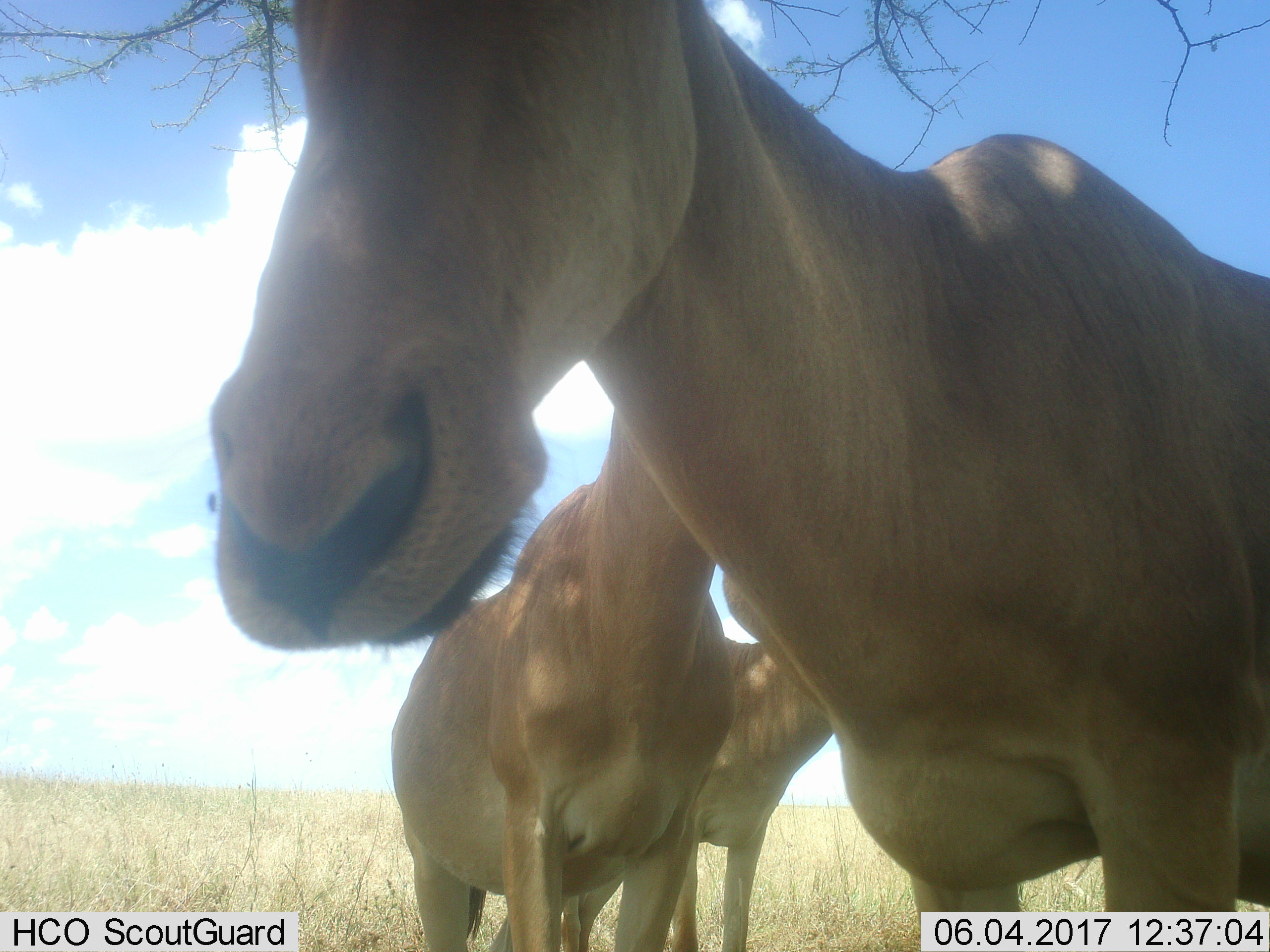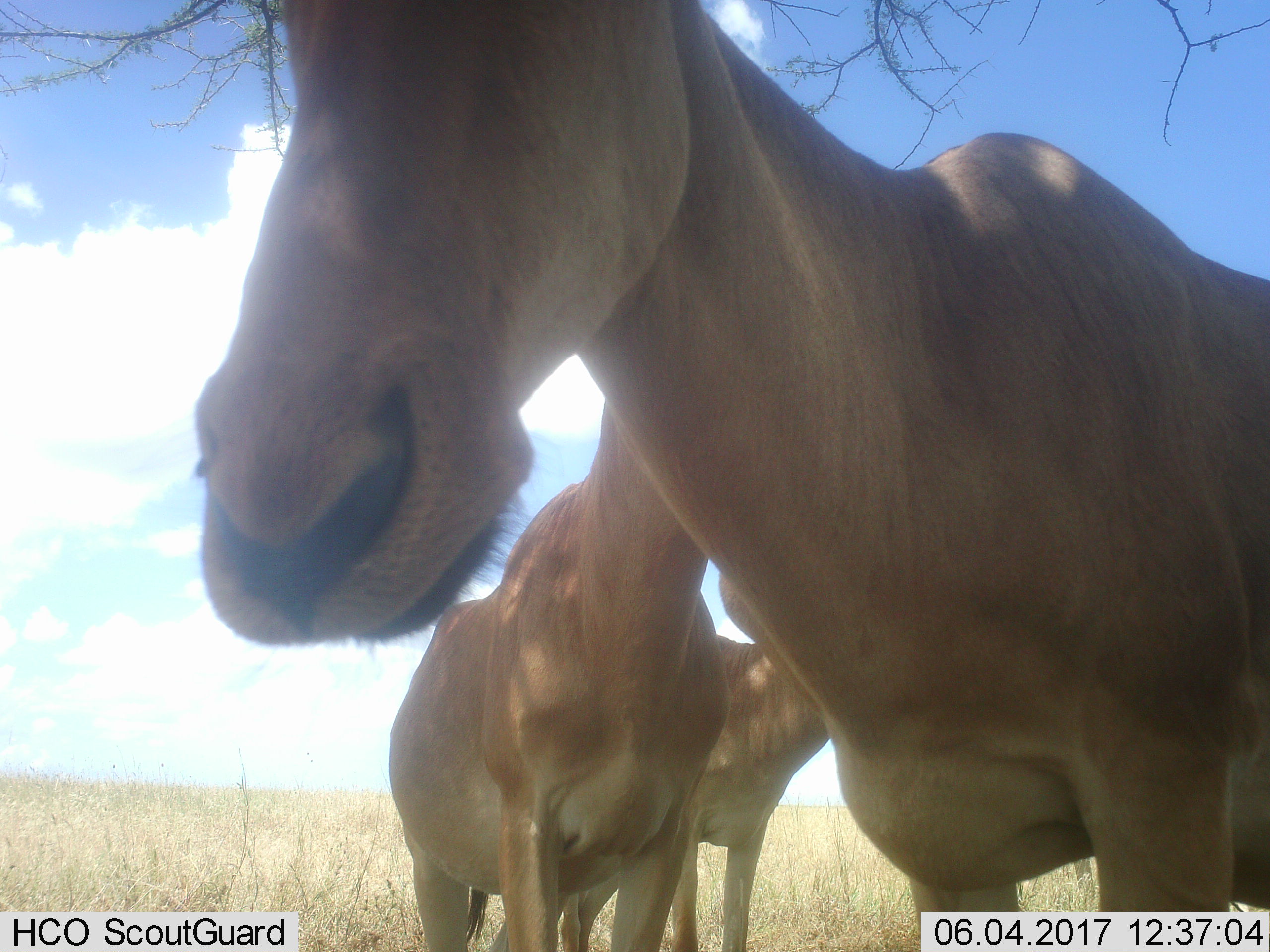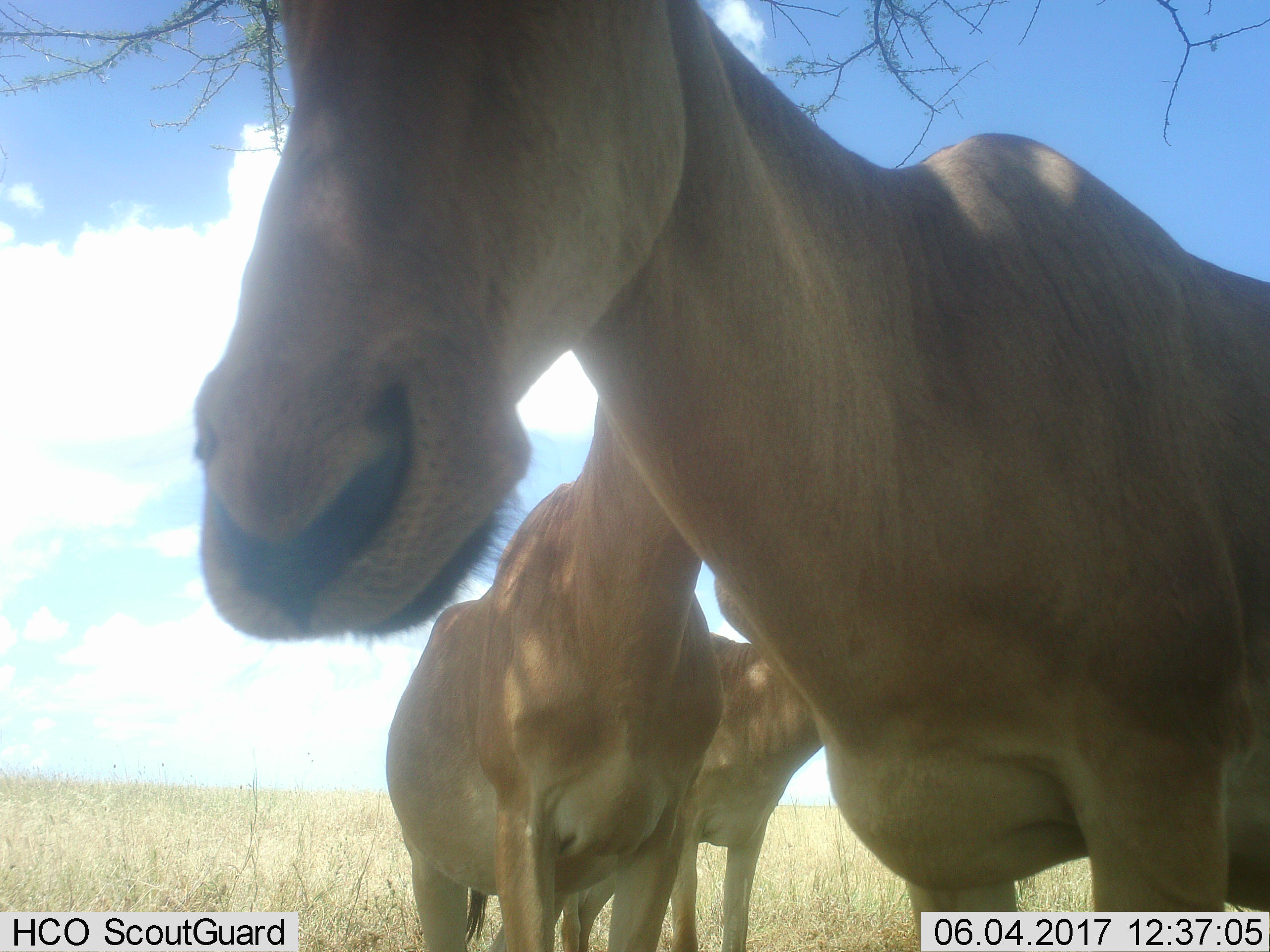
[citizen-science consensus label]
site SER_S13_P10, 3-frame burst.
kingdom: Animalia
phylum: Chordata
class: Mammalia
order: Artiodactyla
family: Bovidae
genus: Alcelaphus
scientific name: Alcelaphus buselaphus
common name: hartebeest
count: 3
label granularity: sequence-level